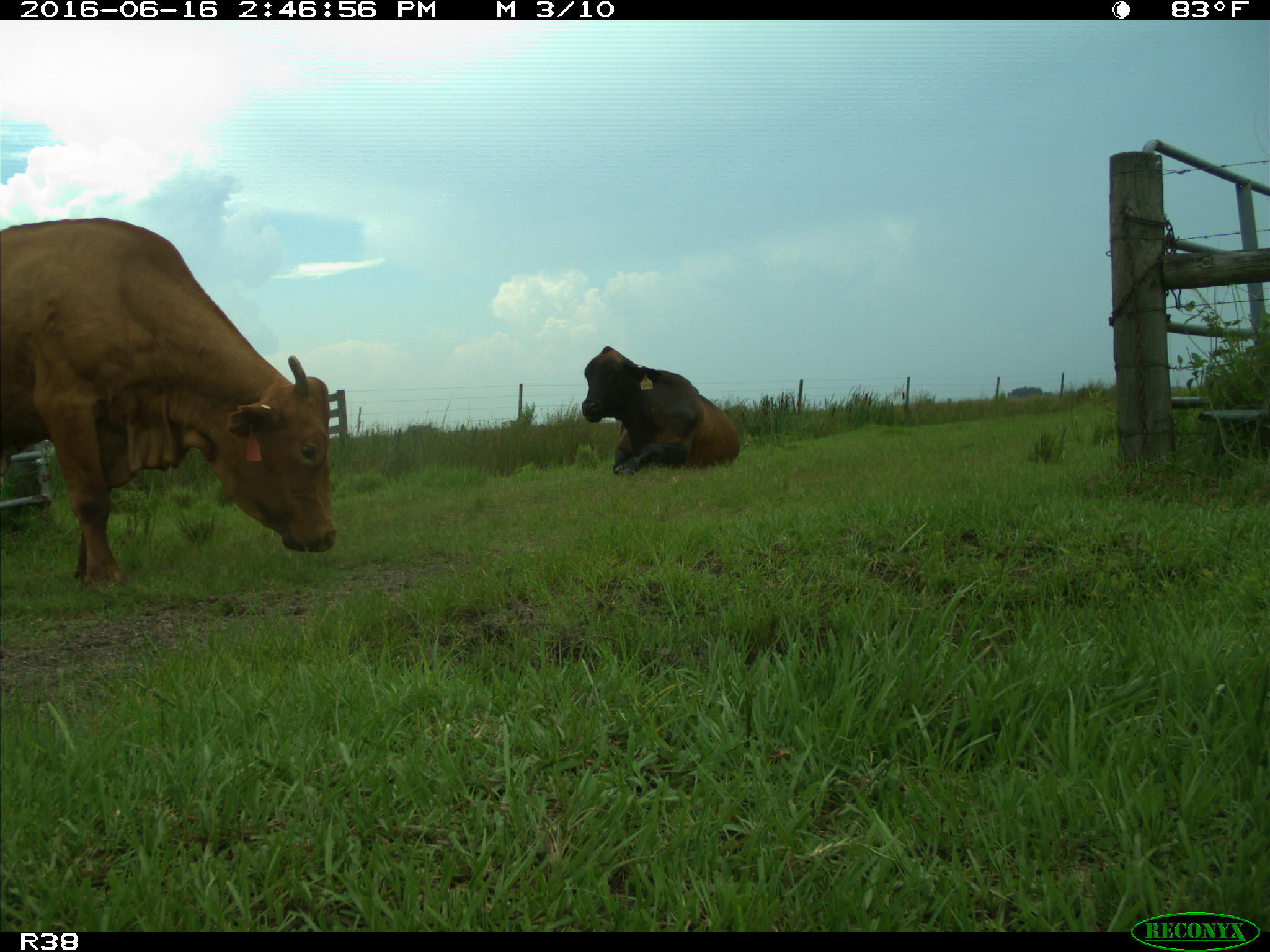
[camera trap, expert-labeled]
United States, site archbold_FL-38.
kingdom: Animalia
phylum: Chordata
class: Mammalia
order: Artiodactyla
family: Bovidae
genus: Bos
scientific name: Bos taurus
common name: domestic cow